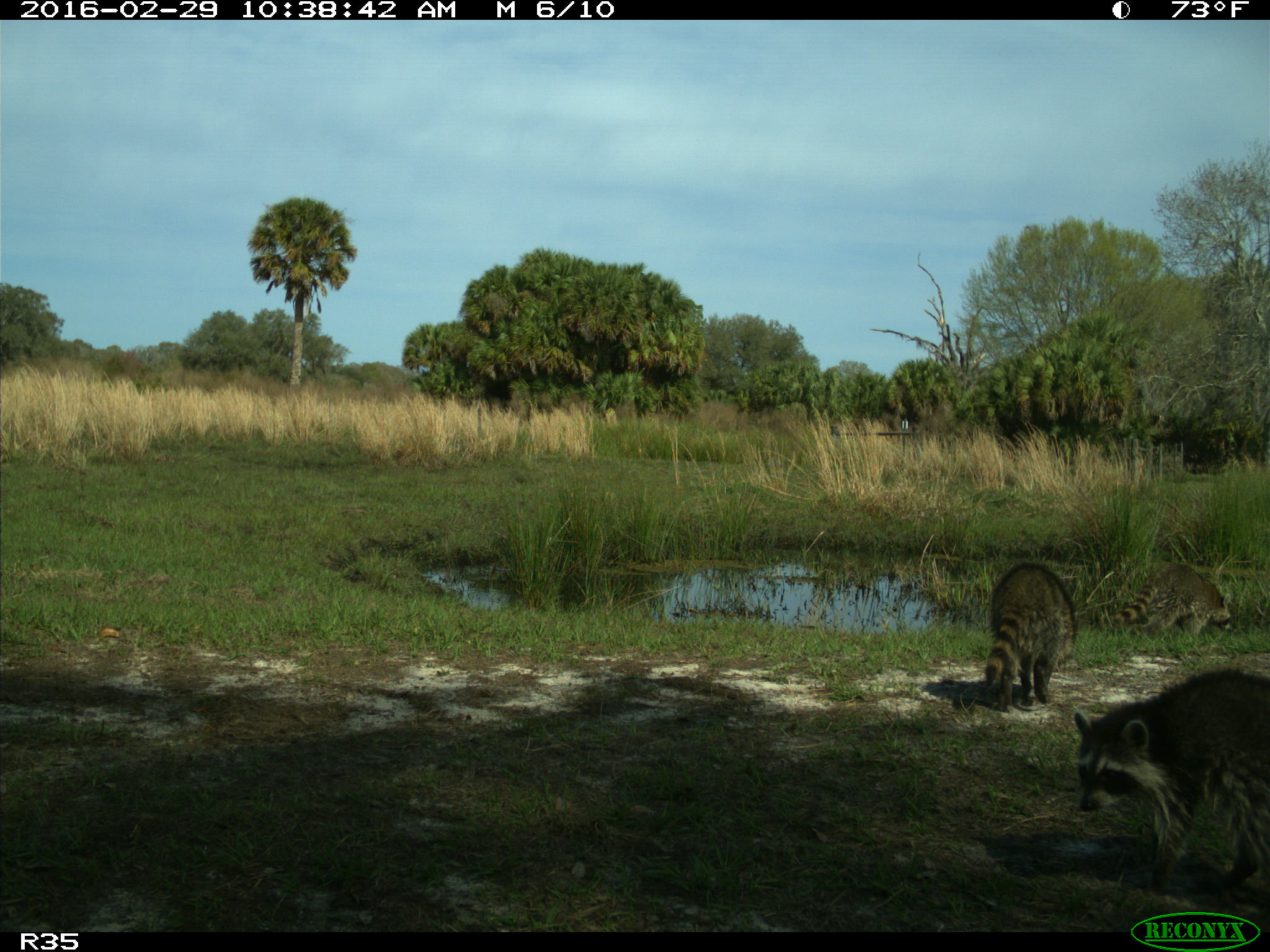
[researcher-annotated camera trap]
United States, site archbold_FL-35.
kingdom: Animalia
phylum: Chordata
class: Mammalia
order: Carnivora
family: Procyonidae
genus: Procyon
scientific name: Procyon lotor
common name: common raccoon